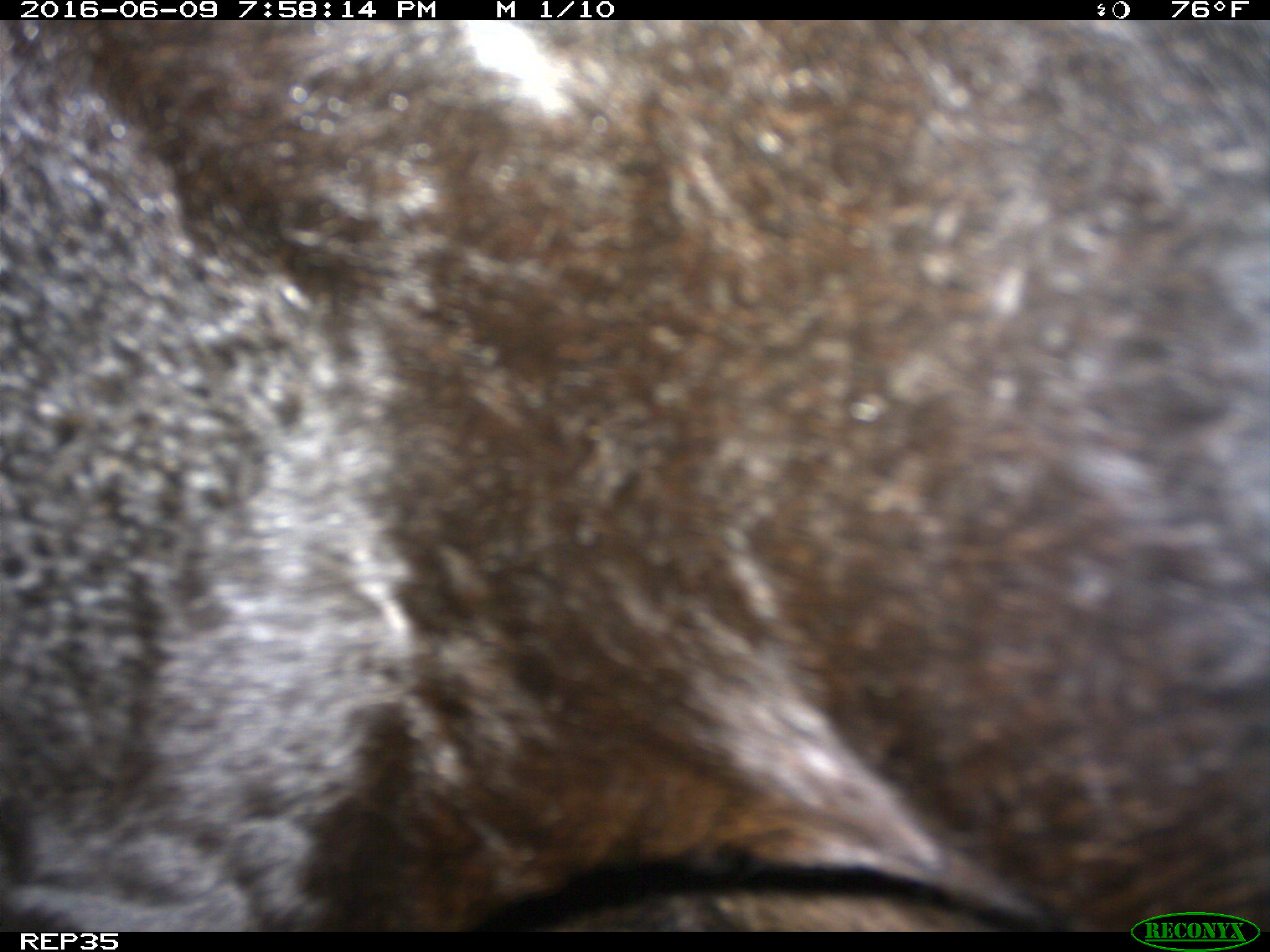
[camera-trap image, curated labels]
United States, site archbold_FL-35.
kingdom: Animalia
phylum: Chordata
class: Mammalia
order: Artiodactyla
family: Bovidae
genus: Bos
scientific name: Bos taurus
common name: domestic cow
Bos taurus (domestic cow).